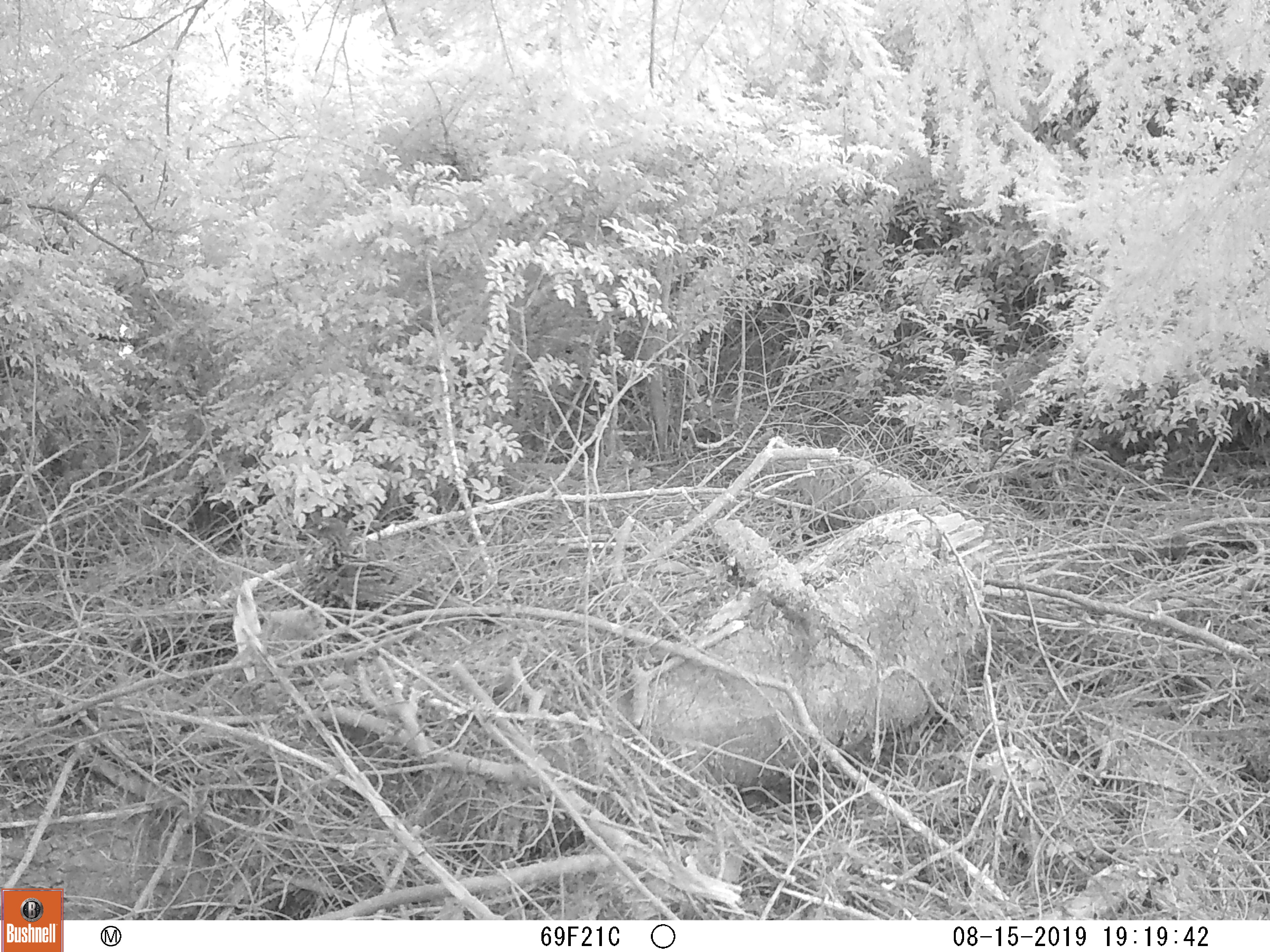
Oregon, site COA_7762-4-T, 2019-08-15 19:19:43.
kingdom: Animalia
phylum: Chordata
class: Aves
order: Galliformes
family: Phasianidae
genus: Bonasa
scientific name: Bonasa umbellus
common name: ruffed grouse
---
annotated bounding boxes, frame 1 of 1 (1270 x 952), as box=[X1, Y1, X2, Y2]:
ruffed grouse: box=[284, 507, 514, 639]